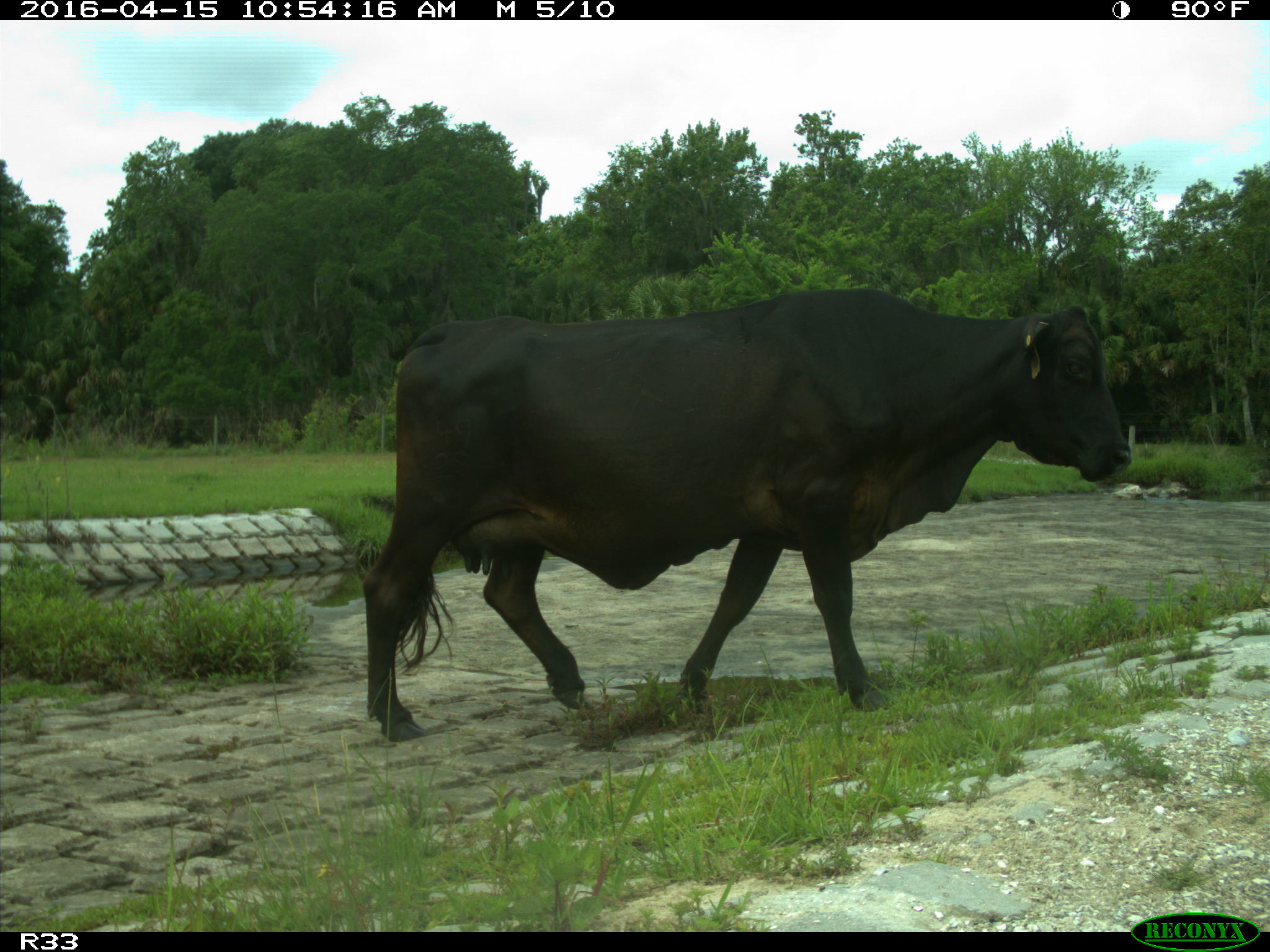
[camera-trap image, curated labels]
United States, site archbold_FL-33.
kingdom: Animalia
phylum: Chordata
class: Mammalia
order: Artiodactyla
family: Bovidae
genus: Bos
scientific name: Bos taurus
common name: domestic cow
Bos taurus (domestic cow).